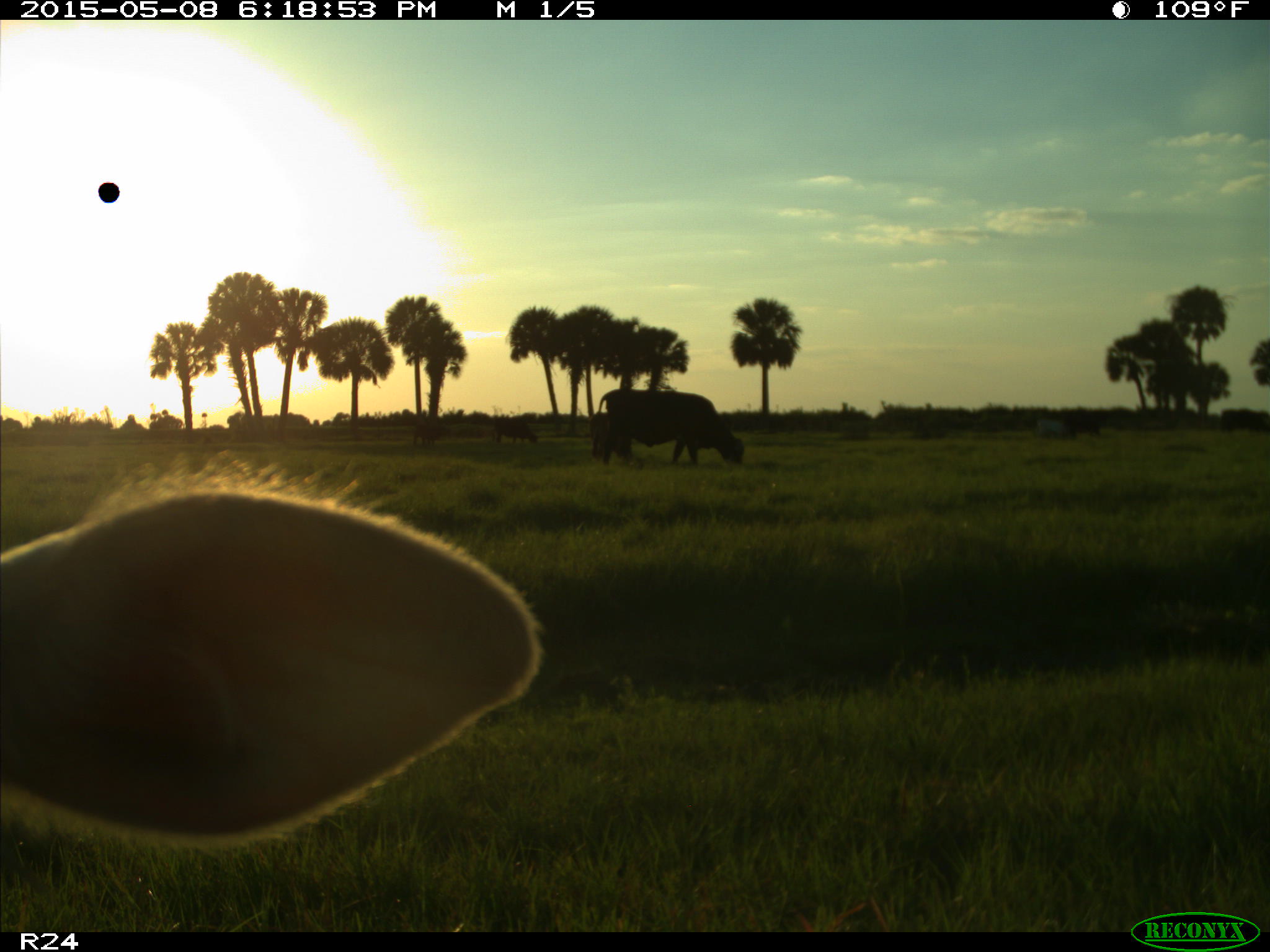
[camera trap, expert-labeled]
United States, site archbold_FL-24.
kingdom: Animalia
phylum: Chordata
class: Mammalia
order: Artiodactyla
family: Bovidae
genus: Bos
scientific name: Bos taurus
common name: domestic cow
Bos taurus (domestic cow).